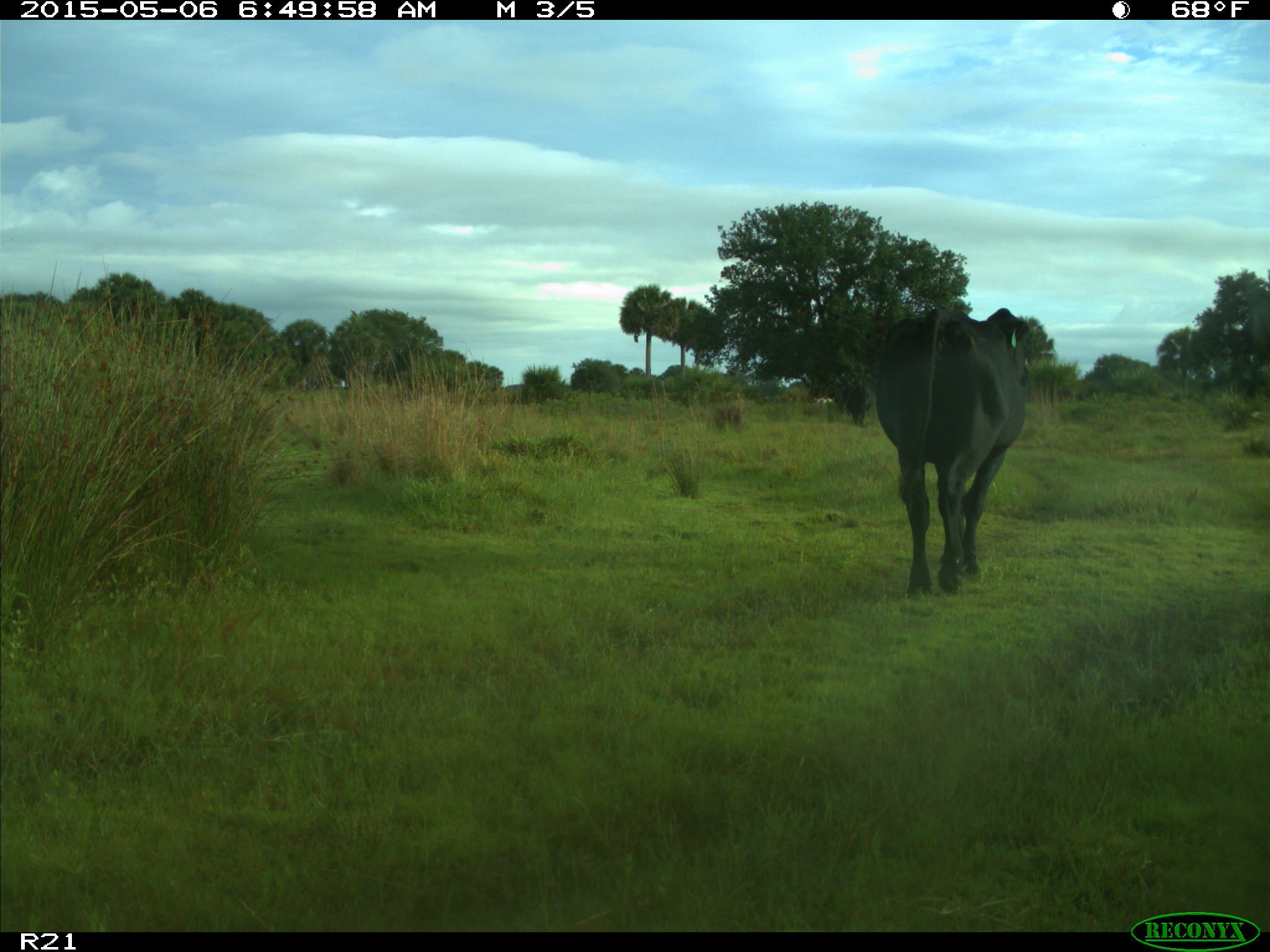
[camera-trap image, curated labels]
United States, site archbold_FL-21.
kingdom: Animalia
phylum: Chordata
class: Mammalia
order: Artiodactyla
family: Bovidae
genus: Bos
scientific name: Bos taurus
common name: domestic cow